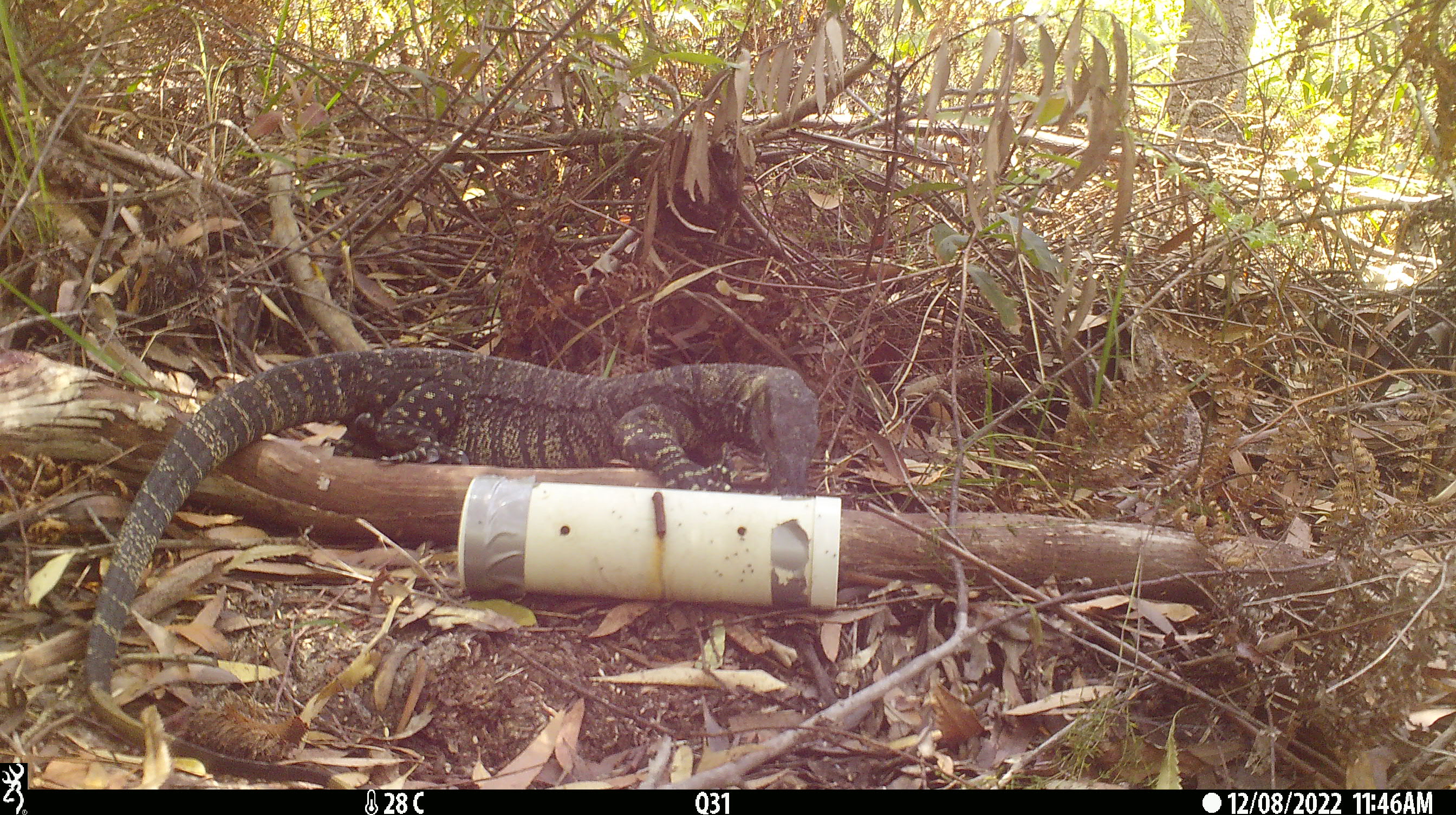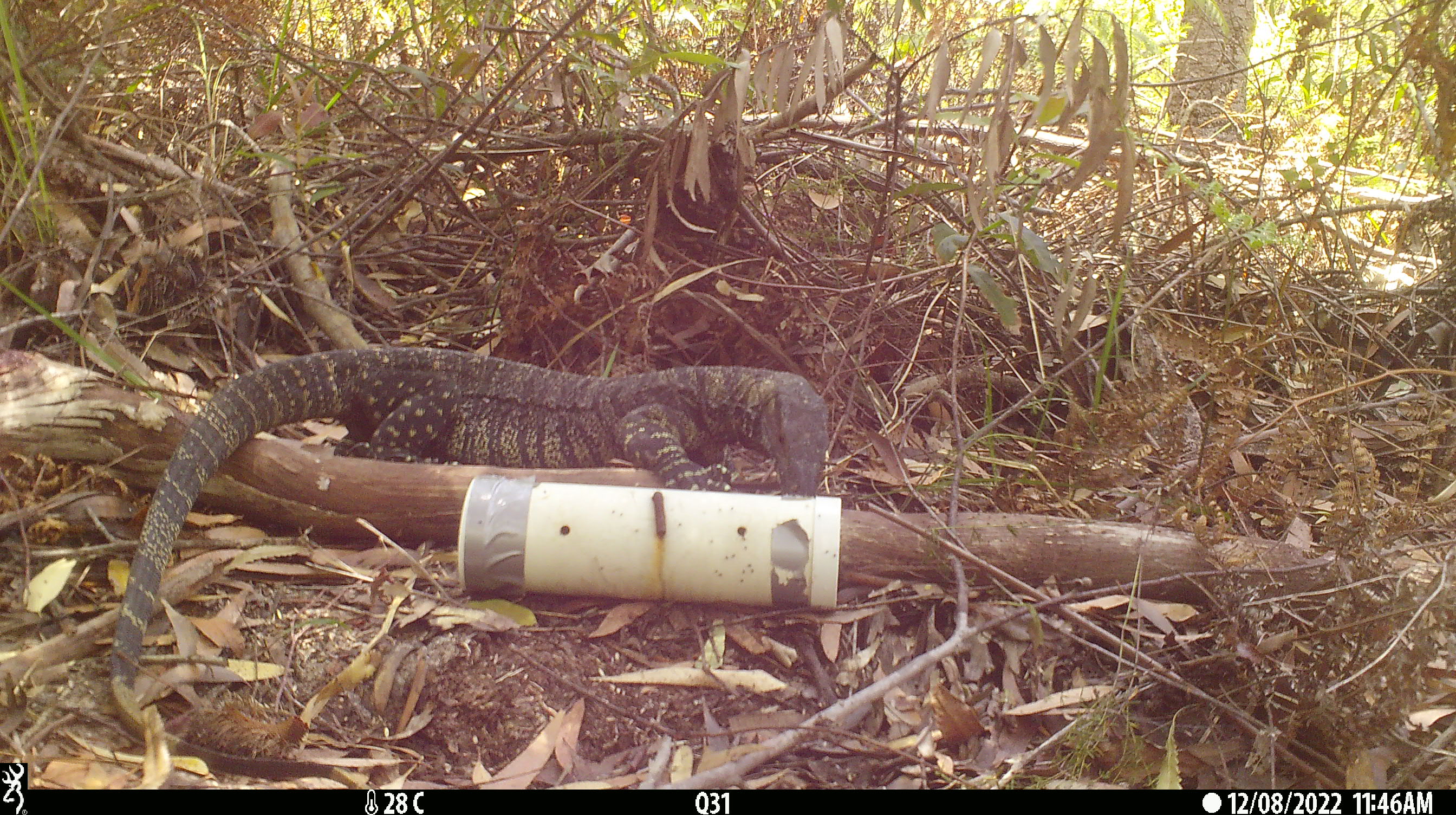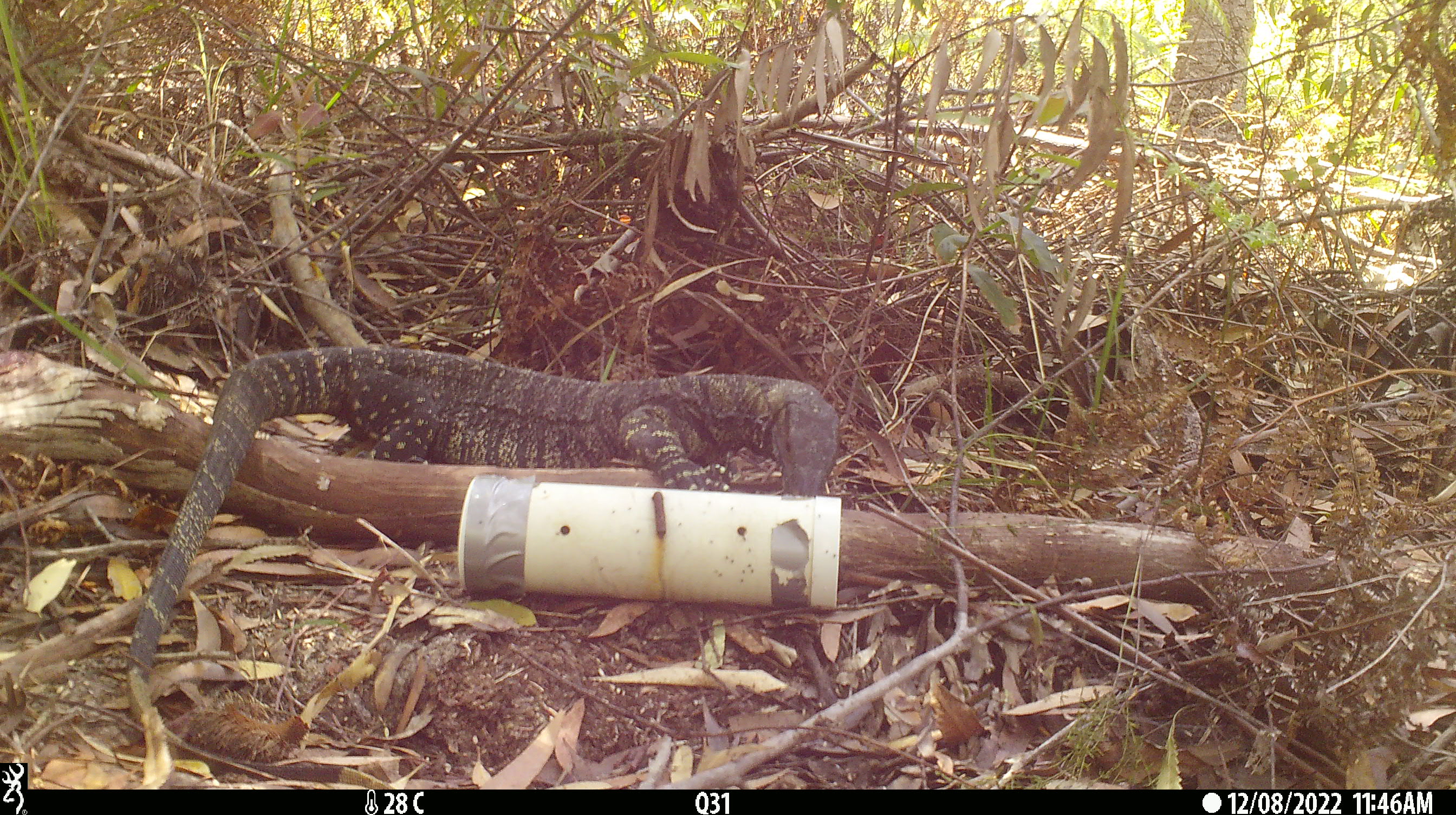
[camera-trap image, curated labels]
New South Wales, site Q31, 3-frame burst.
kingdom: Animalia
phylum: Chordata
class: Reptilia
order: Squamata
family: Varanidae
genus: Varanus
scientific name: Varanus varius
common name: lace monitor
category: goanna